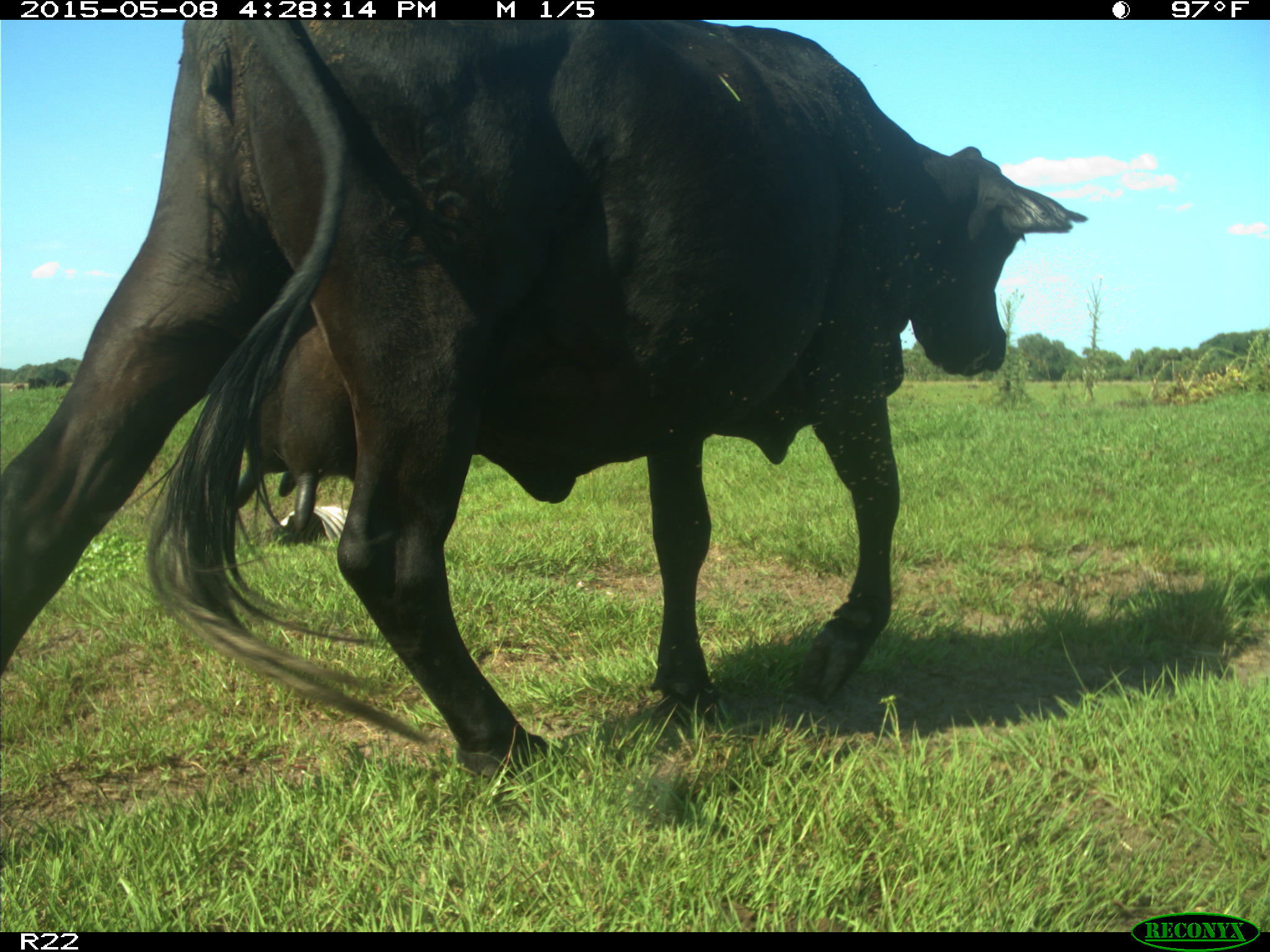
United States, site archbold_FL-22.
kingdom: Animalia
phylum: Chordata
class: Mammalia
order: Artiodactyla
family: Bovidae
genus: Bos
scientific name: Bos taurus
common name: domestic cow